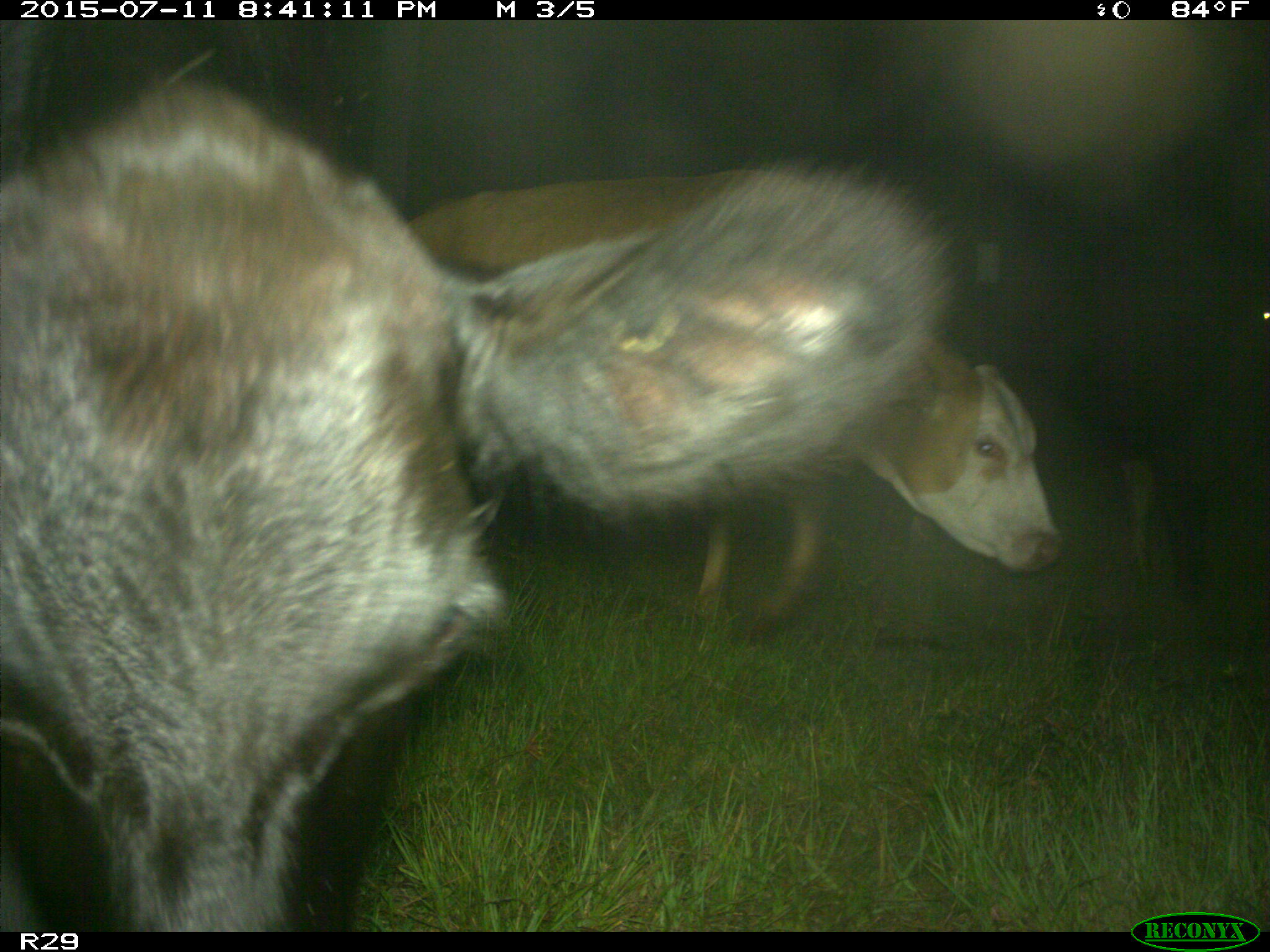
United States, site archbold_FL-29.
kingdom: Animalia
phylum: Chordata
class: Mammalia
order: Artiodactyla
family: Bovidae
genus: Bos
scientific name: Bos taurus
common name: domestic cow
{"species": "Bos taurus (domestic cow)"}